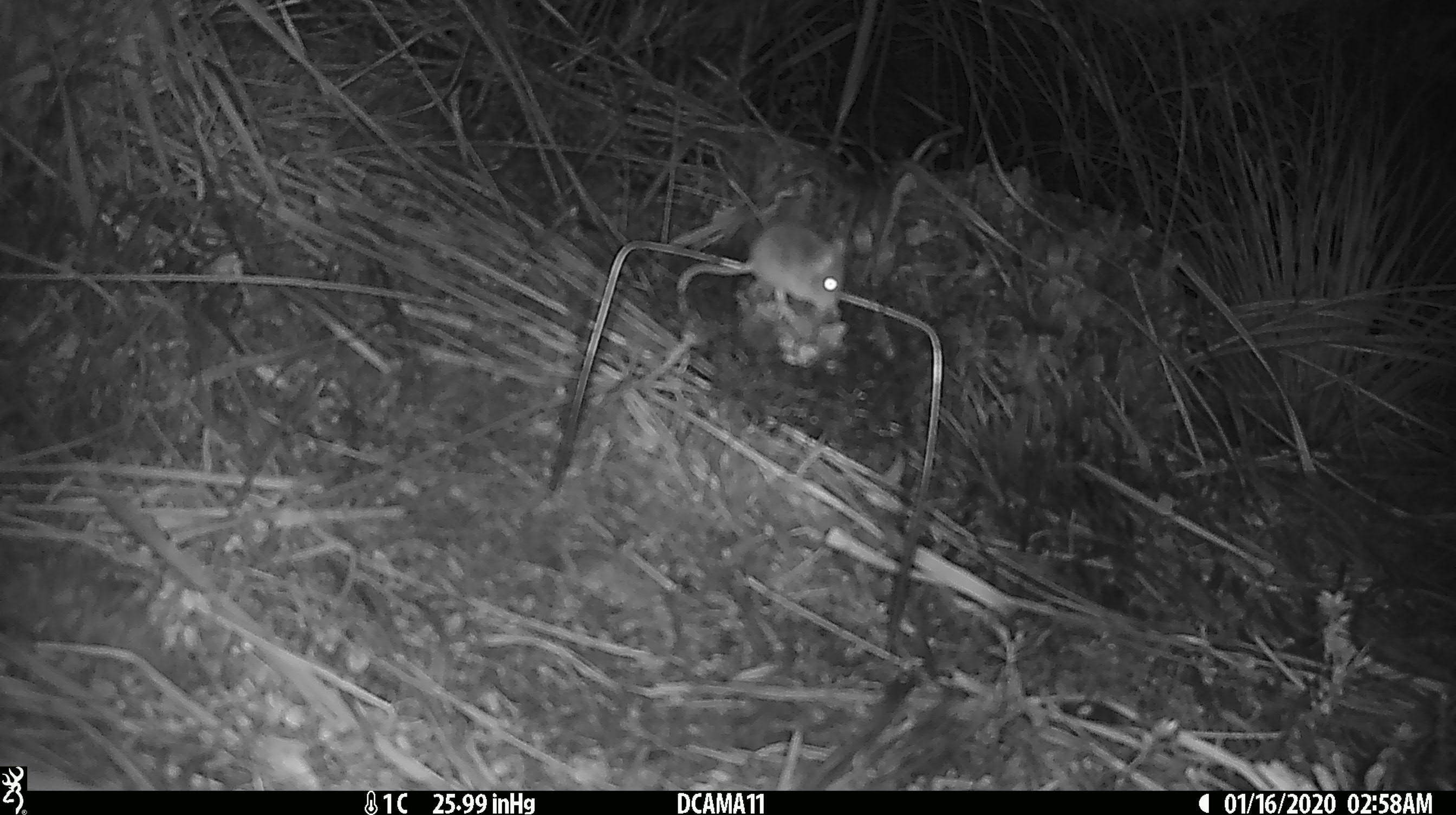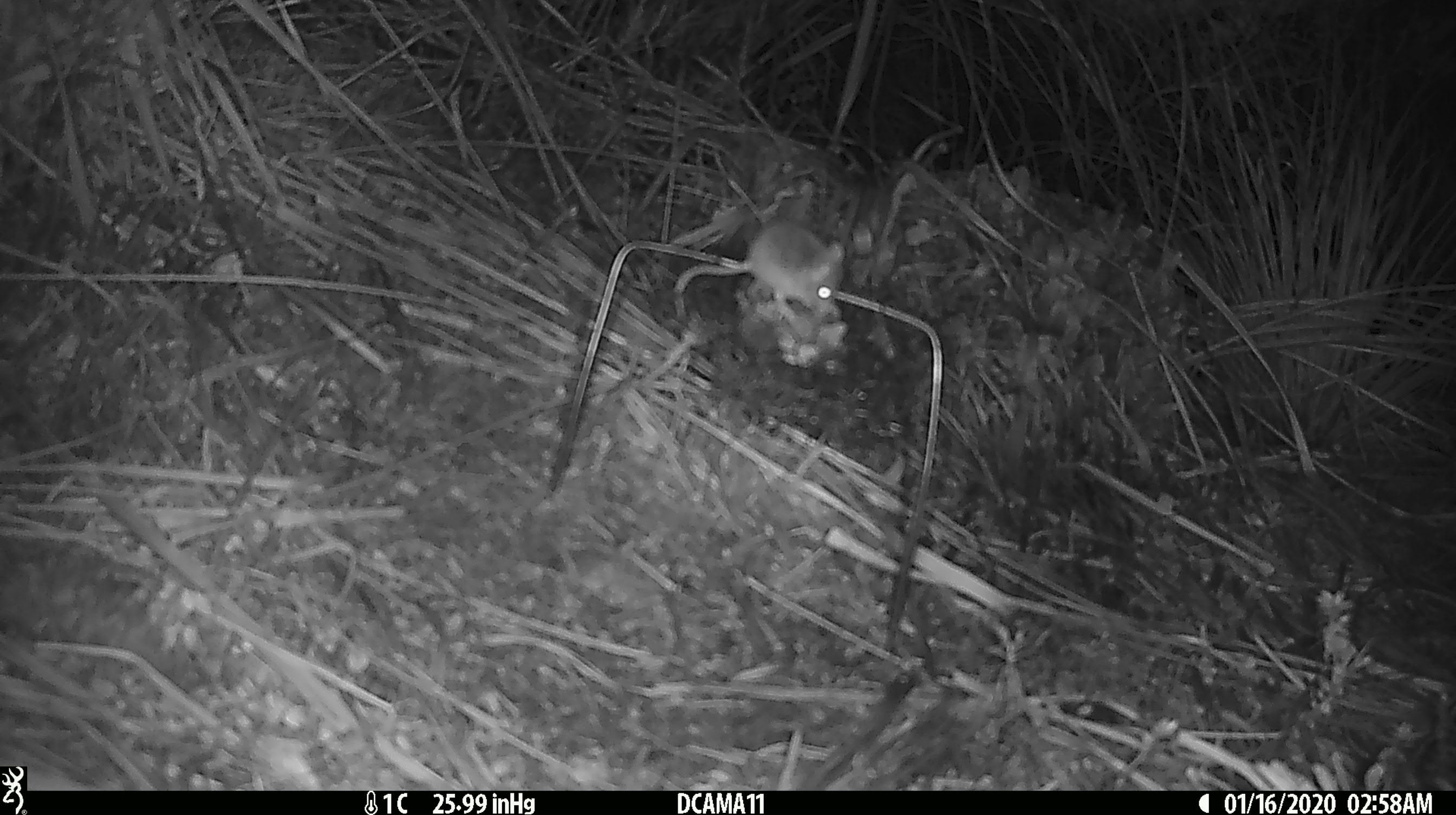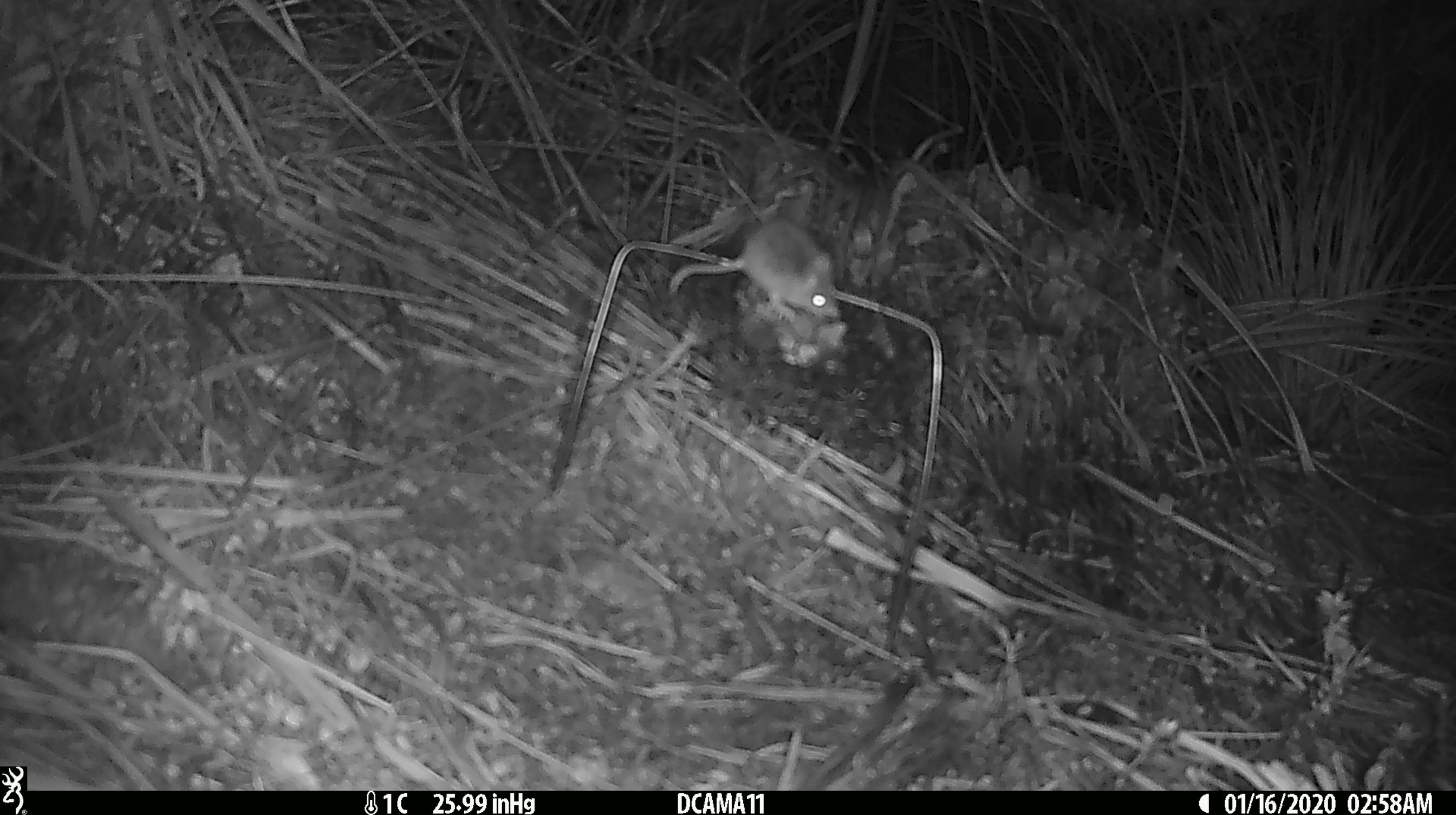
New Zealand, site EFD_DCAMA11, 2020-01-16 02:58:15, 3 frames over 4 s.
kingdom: Animalia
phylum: Chordata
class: Mammalia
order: Rodentia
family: Muridae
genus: Mus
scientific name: Mus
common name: mouse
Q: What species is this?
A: Mouse (Mus).